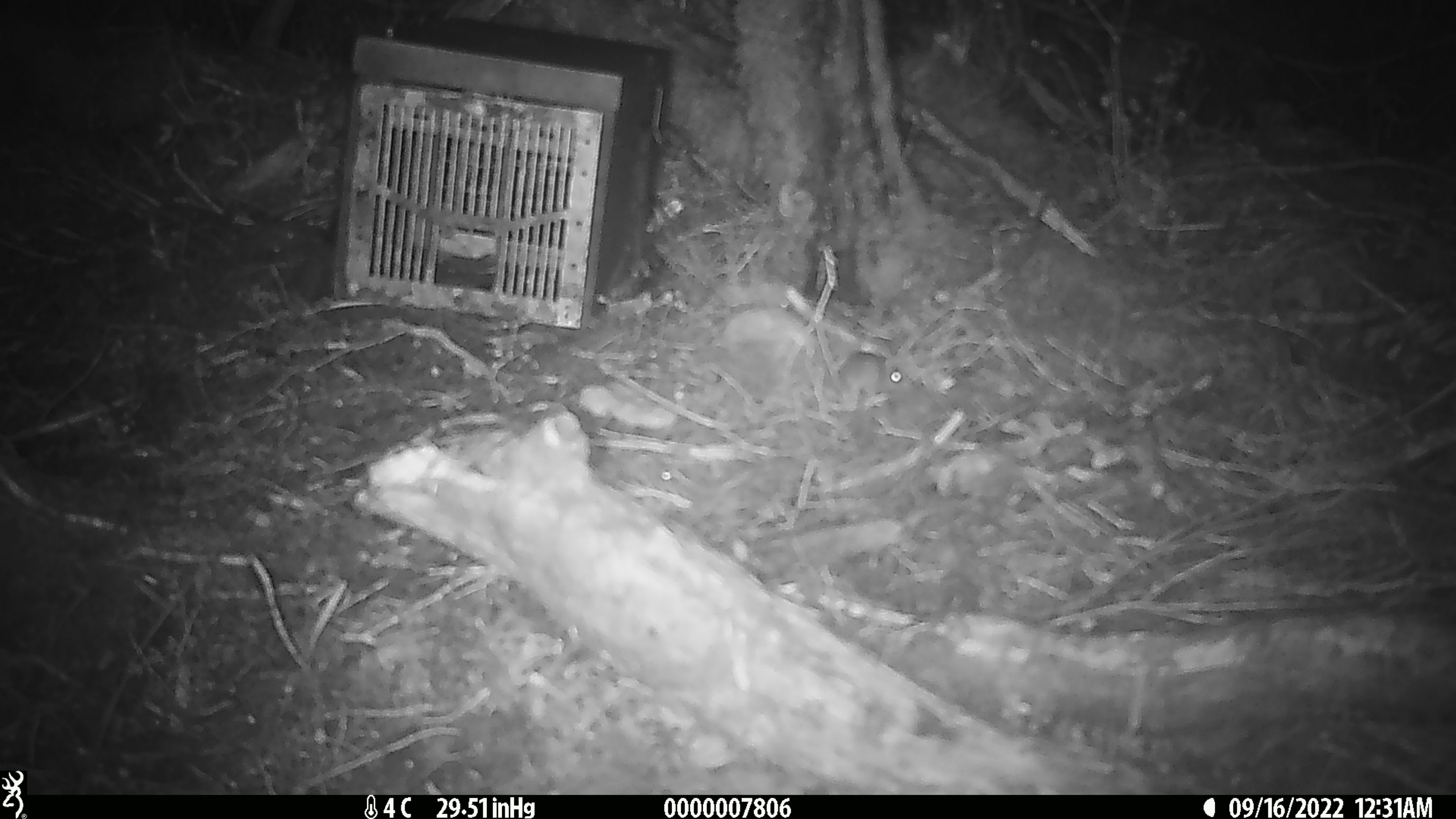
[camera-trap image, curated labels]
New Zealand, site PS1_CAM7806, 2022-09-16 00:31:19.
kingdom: Animalia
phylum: Chordata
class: Mammalia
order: Rodentia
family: Muridae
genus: Mus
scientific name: Mus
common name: mouse